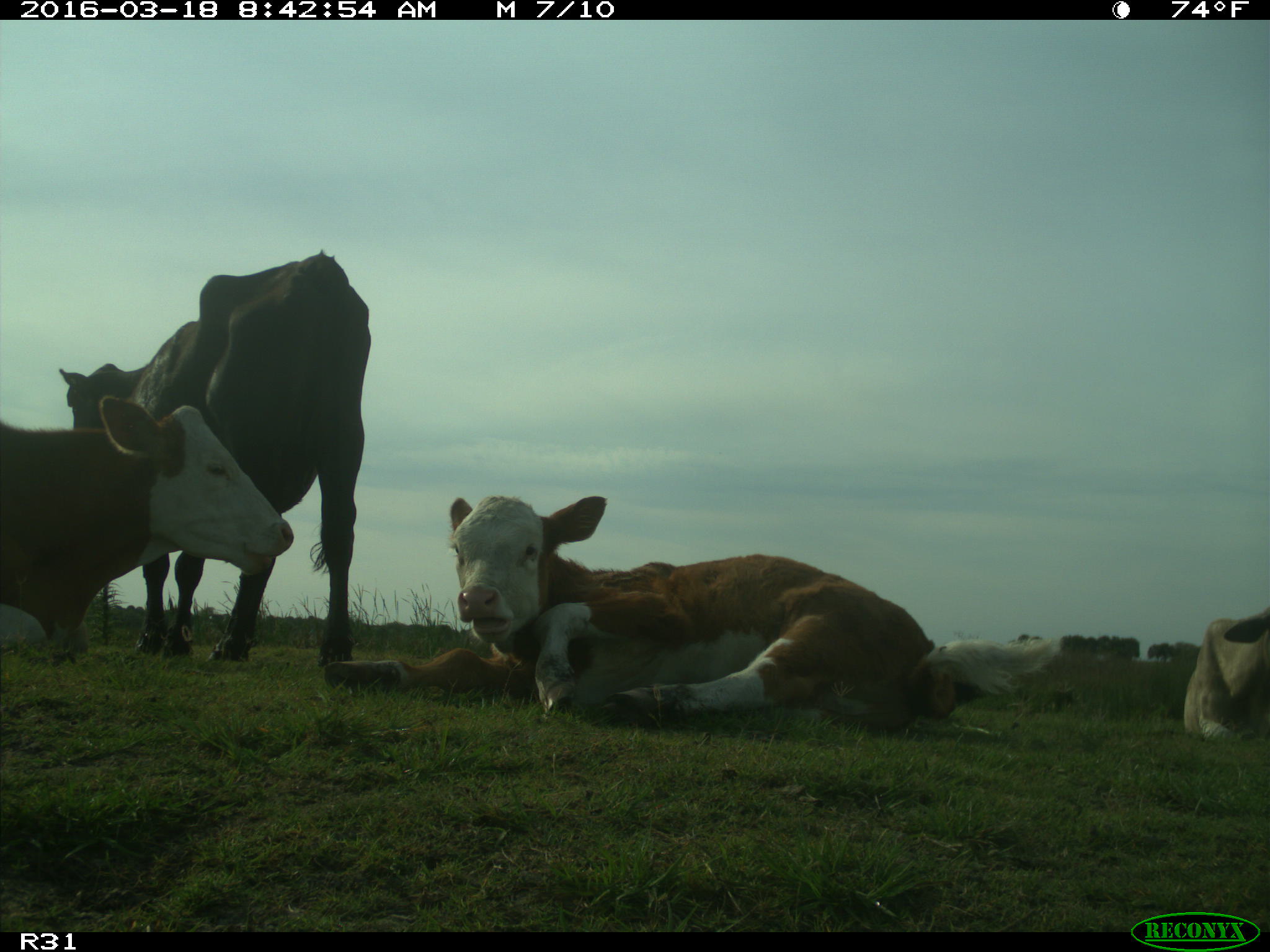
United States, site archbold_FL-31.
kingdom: Animalia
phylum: Chordata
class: Mammalia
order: Artiodactyla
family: Bovidae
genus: Bos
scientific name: Bos taurus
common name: domestic cow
Bos taurus (domestic cow).